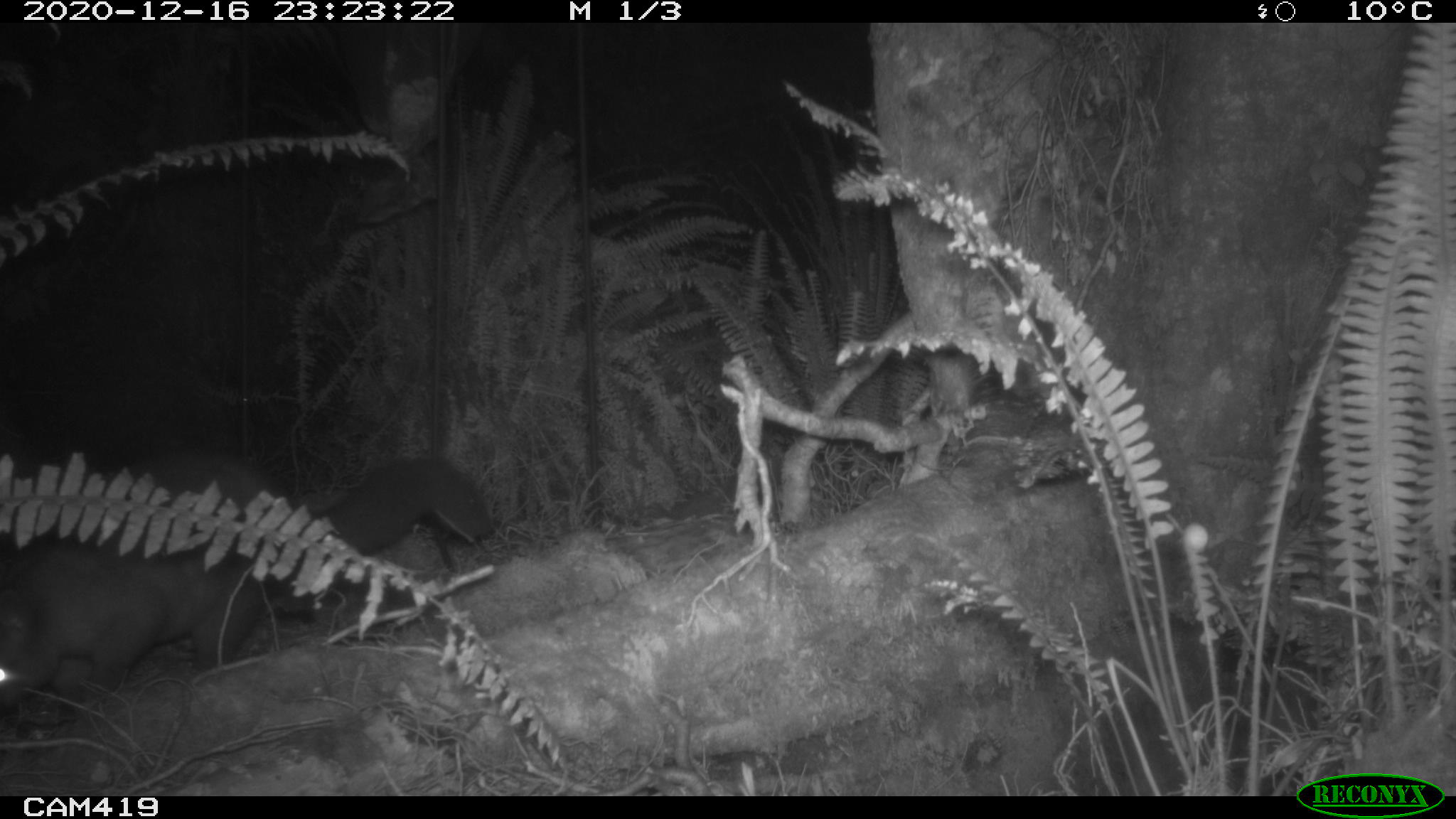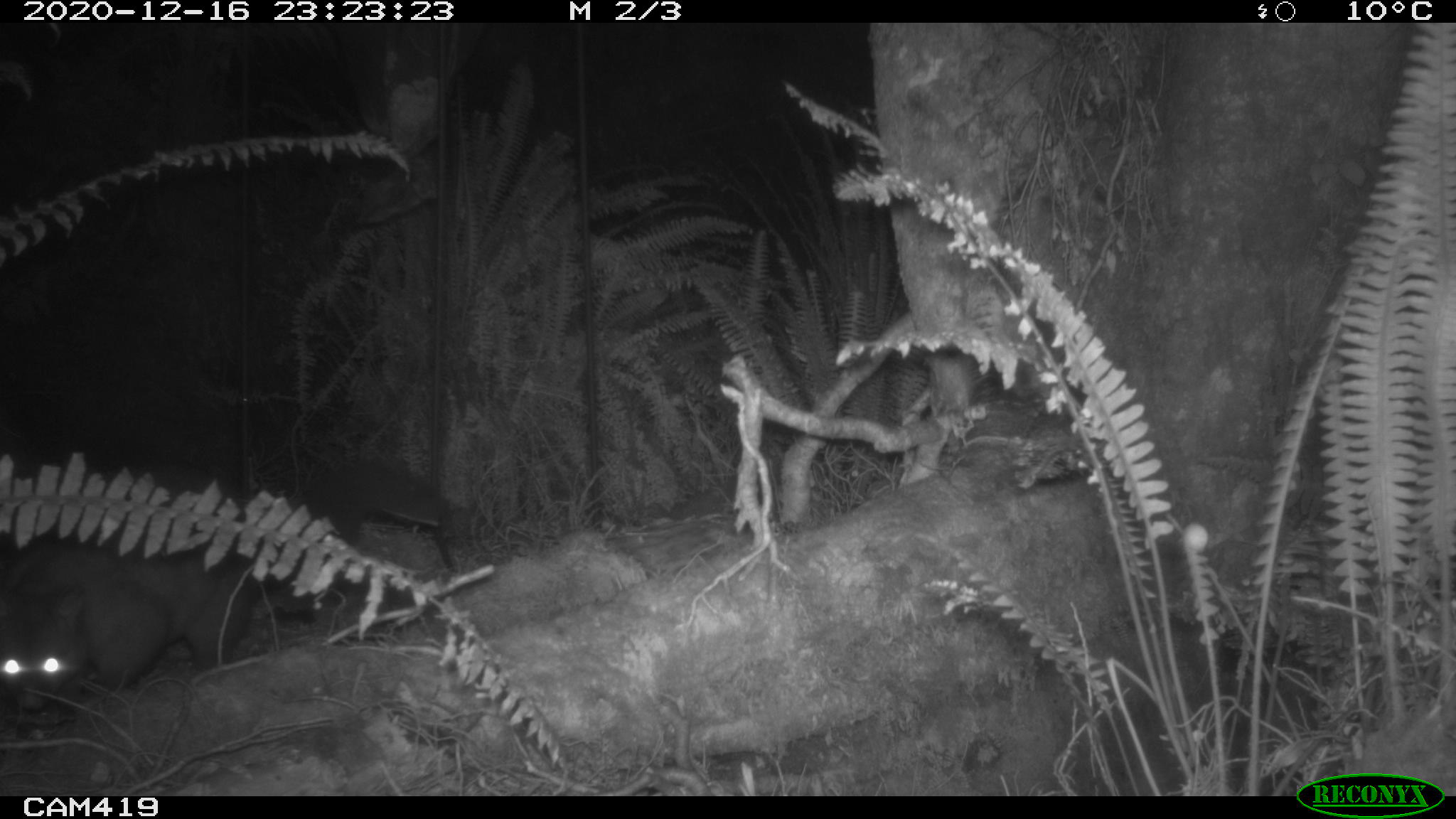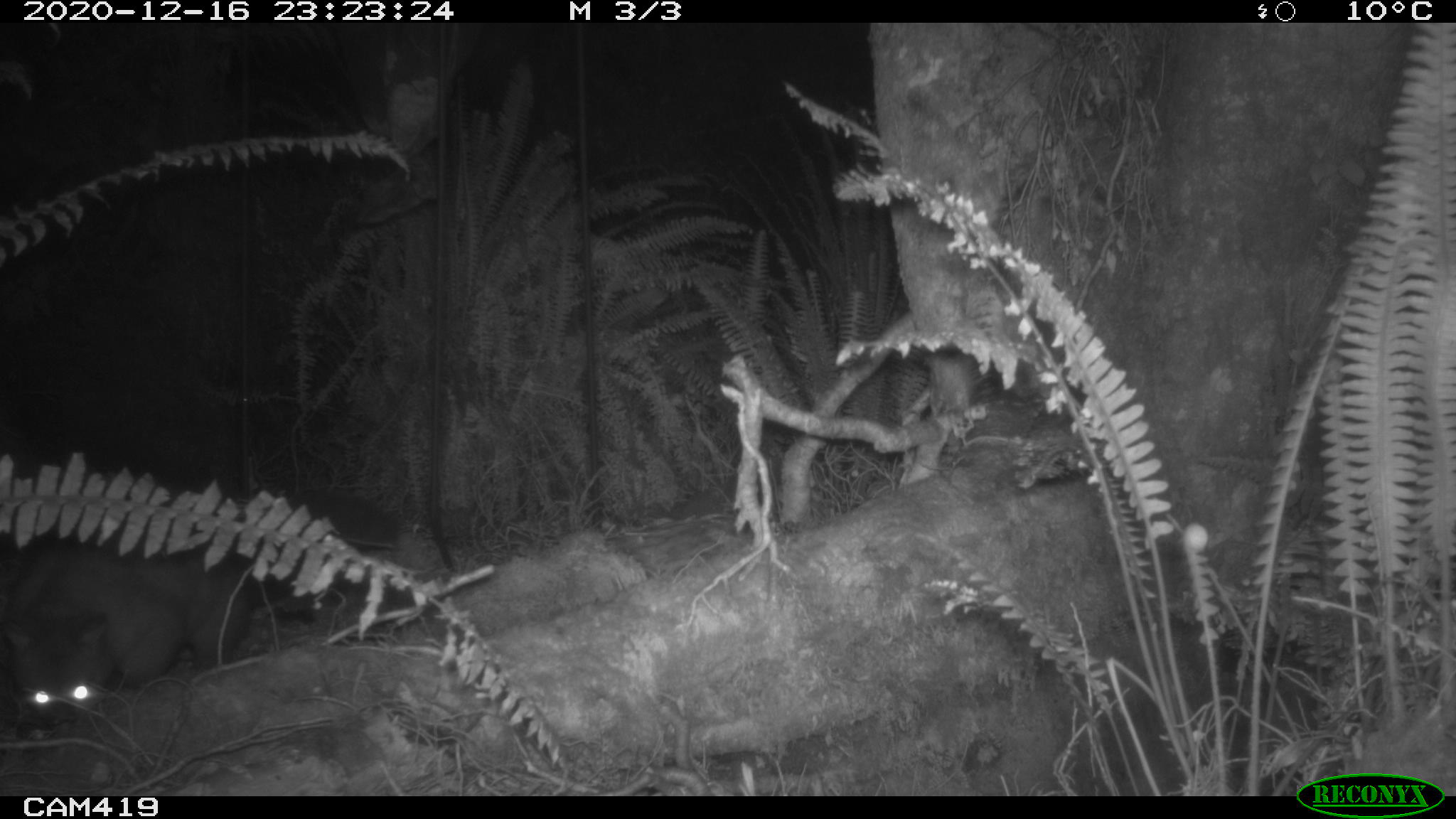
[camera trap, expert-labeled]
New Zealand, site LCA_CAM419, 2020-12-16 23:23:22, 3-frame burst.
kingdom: Animalia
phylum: Chordata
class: Mammalia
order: Diprotodontia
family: Phalangeridae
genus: Trichosurus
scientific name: Trichosurus vulpecula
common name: common brushtail possum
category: possum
Possum (common brushtail possum) (Trichosurus vulpecula).